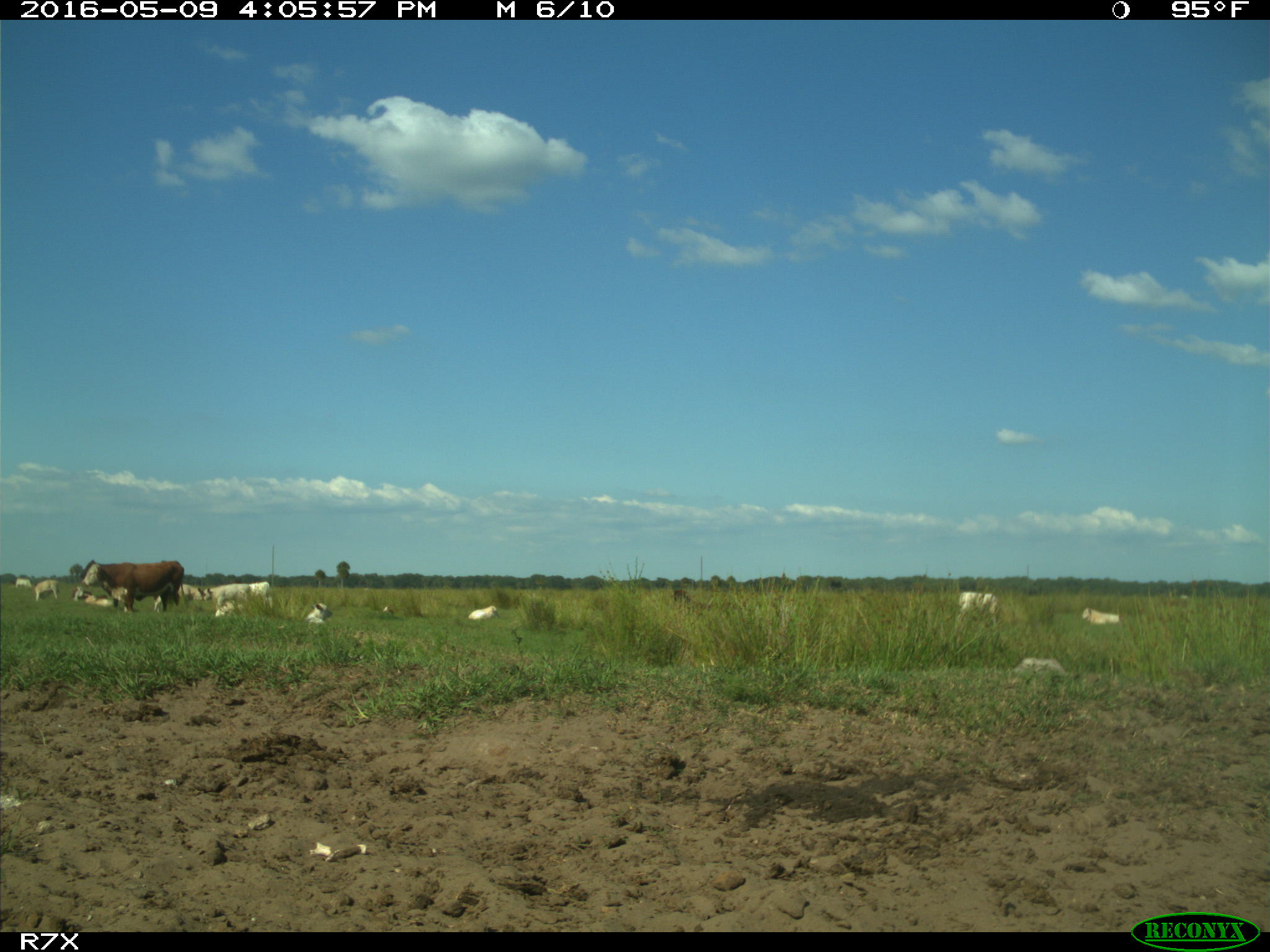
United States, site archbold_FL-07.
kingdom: Animalia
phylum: Chordata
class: Mammalia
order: Artiodactyla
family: Bovidae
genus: Bos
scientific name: Bos taurus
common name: domestic cow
Bos taurus (domestic cow).